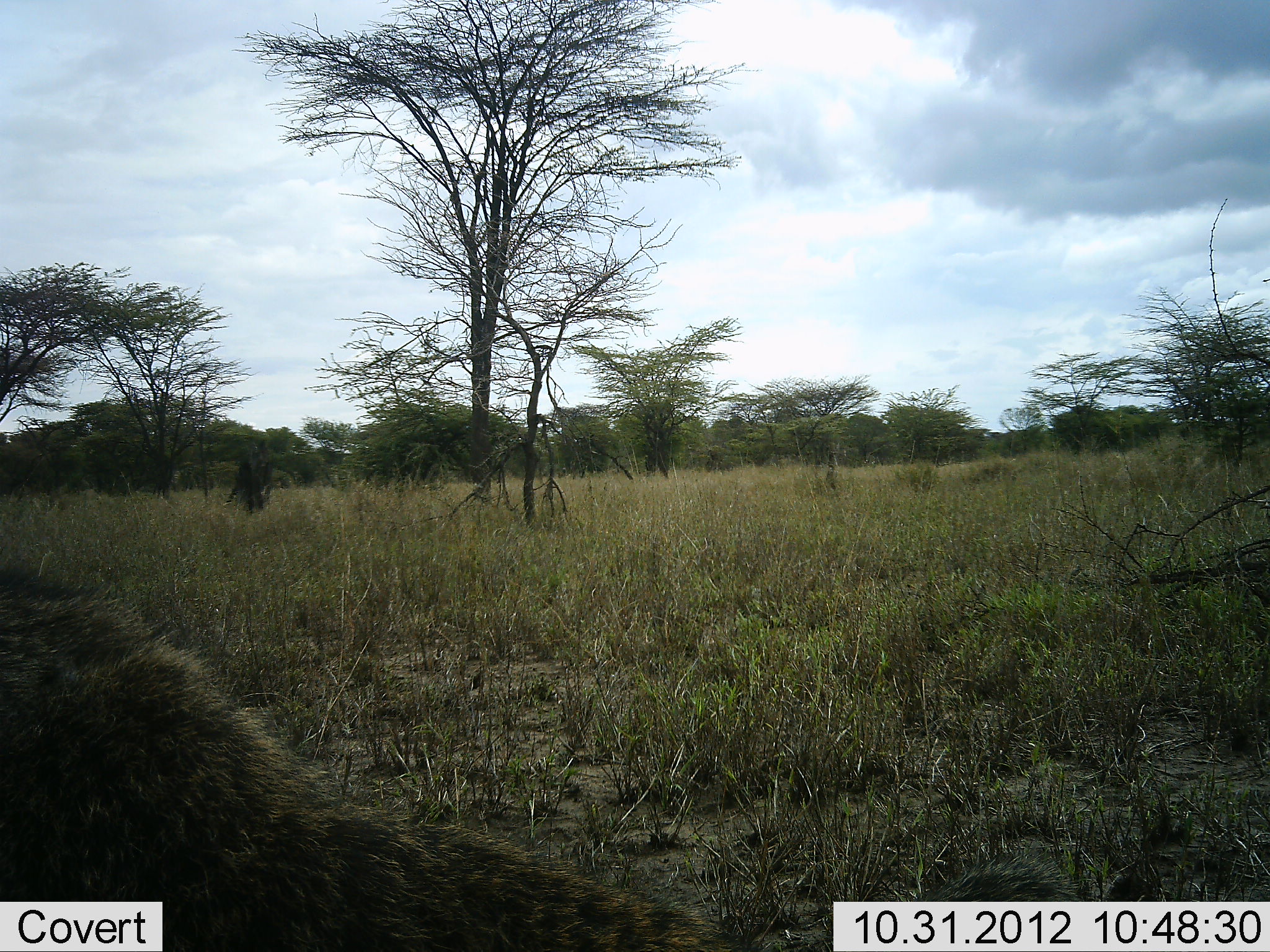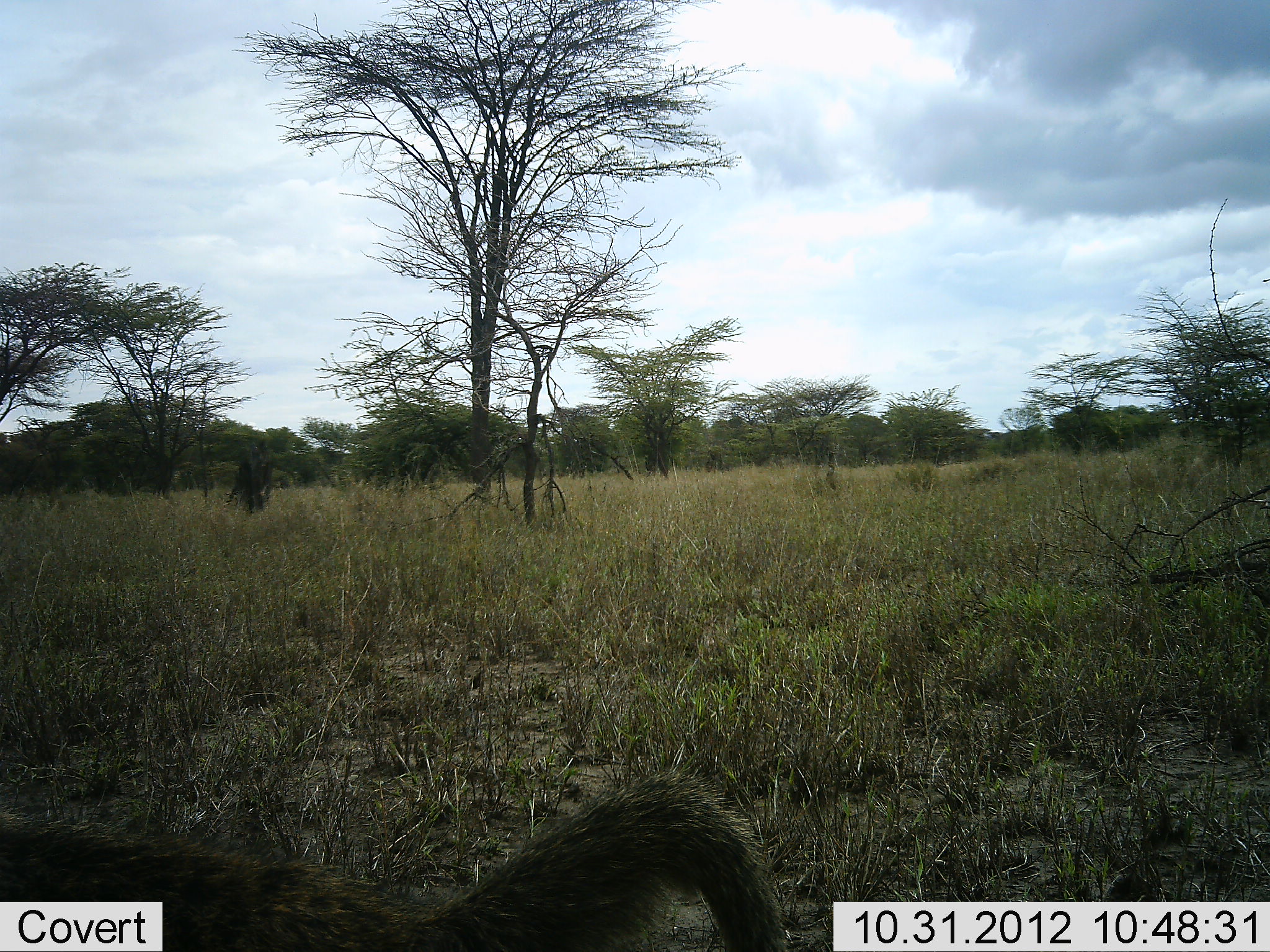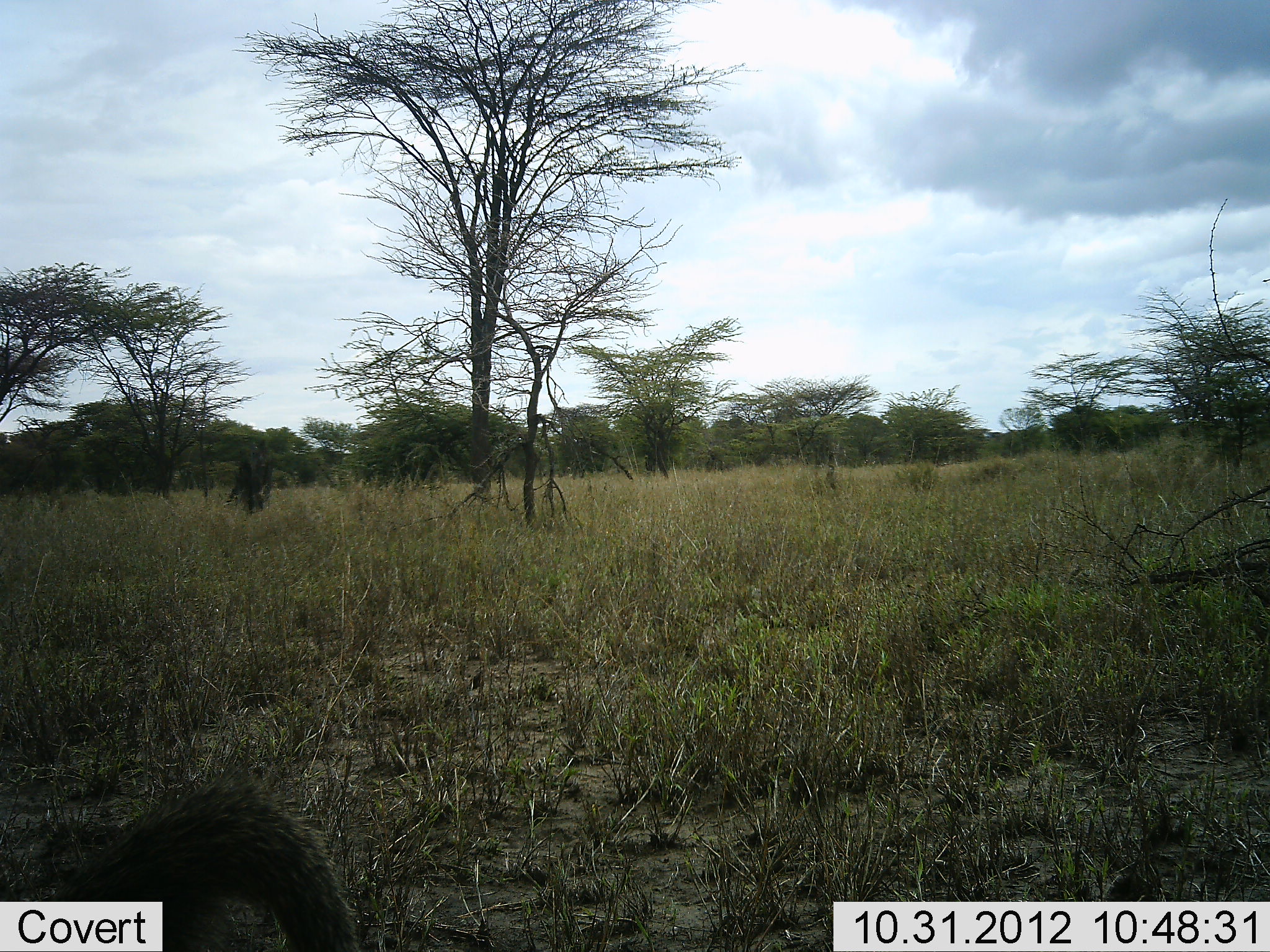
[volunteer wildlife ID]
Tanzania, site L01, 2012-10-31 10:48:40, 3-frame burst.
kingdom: Animalia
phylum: Chordata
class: Mammalia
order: Primates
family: Cercopithecidae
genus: Papio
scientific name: Papio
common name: baboon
Baboon (Papio), count 1. Behavior (volunteer vote fractions): standing 17%, resting 17%, moving 83%, interacting 0%. Young present (vote fraction): 0%. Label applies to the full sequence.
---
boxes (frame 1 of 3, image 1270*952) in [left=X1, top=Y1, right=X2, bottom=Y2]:
animal: [left=0, top=562, right=720, bottom=952]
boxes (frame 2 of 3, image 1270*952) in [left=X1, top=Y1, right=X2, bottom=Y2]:
animal: [left=0, top=771, right=790, bottom=952]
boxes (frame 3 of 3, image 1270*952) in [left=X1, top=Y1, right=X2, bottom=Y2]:
animal: [left=0, top=785, right=362, bottom=952]